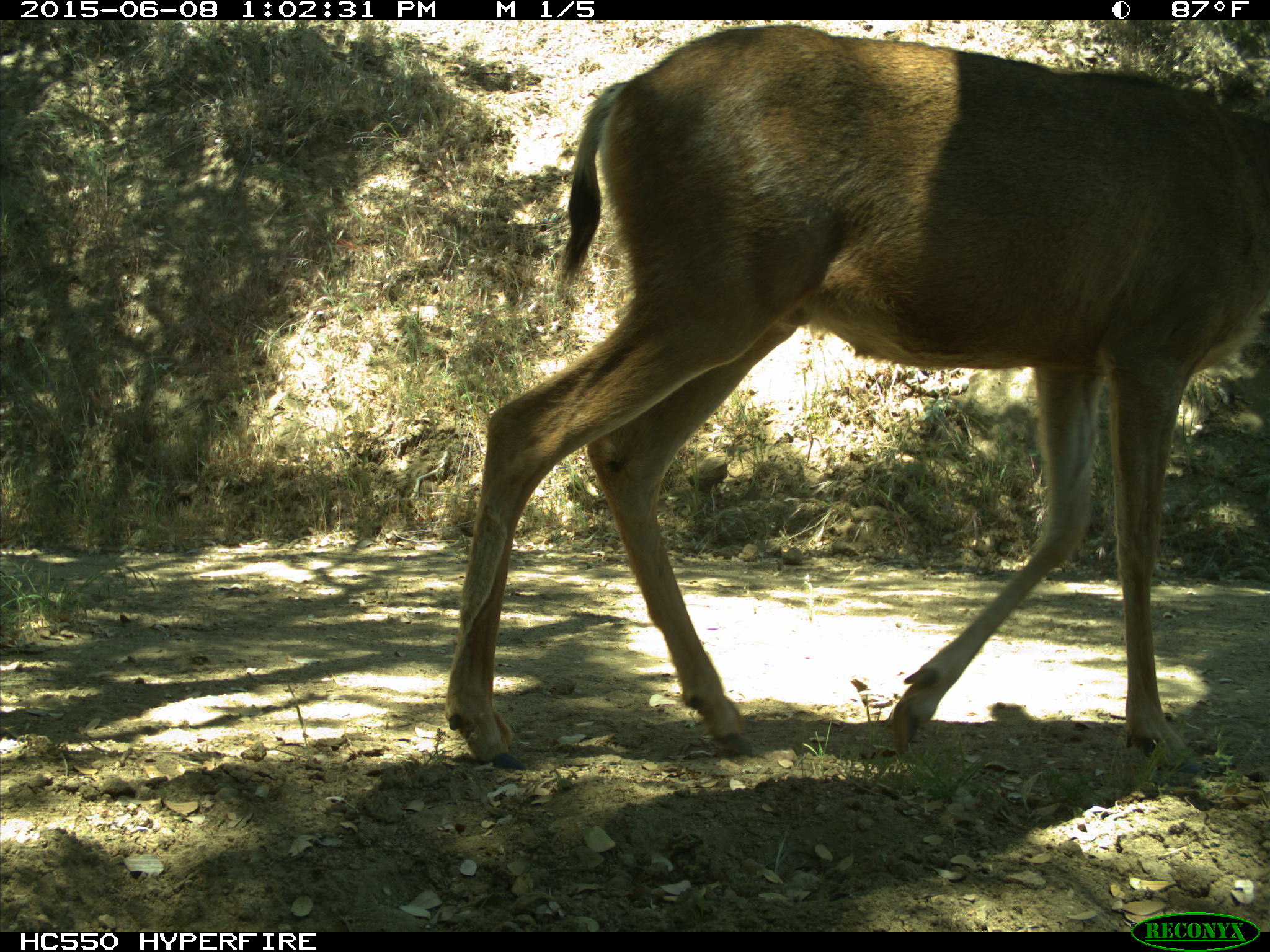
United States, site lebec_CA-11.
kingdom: Animalia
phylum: Chordata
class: Mammalia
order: Artiodactyla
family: Cervidae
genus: Odocoileus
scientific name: Odocoileus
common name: deer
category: unidentified deer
Unidentified deer (deer) (Odocoileus).